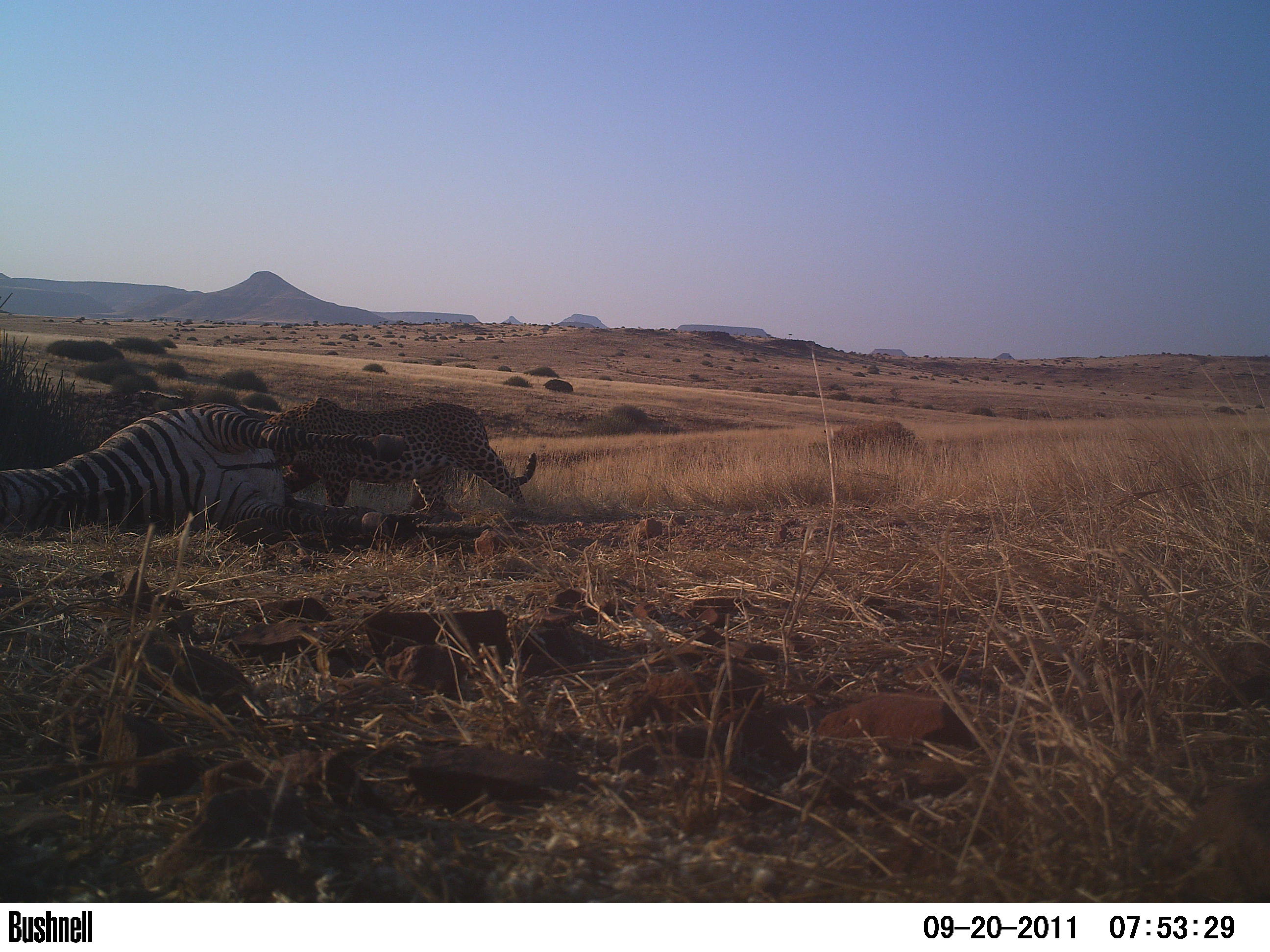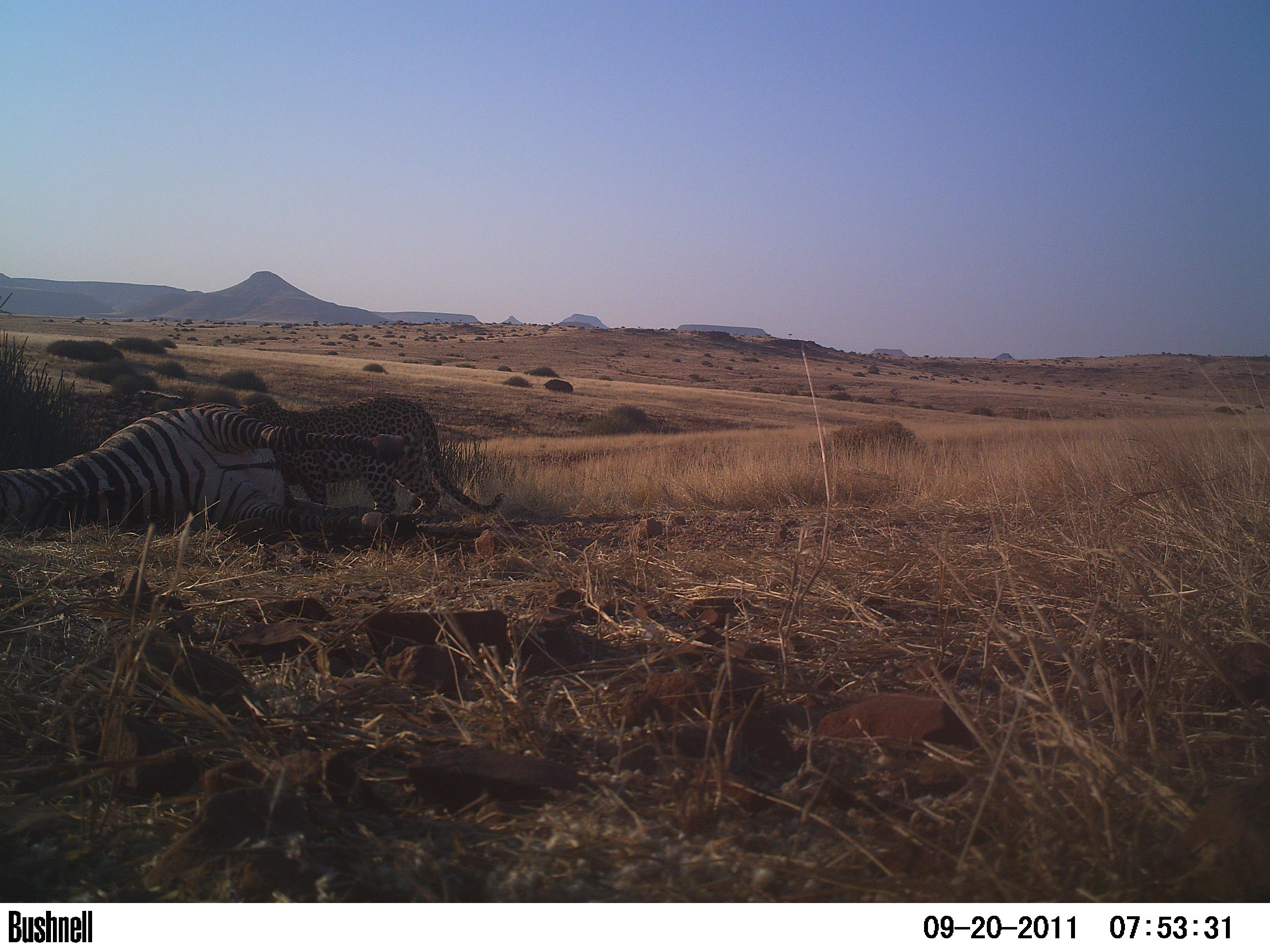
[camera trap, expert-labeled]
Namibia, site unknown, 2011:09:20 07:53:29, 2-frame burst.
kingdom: Animalia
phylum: Chordata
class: Mammalia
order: Carnivora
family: Felidae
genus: Panthera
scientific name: Panthera pardus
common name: leopard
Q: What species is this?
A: Panthera pardus (leopard).